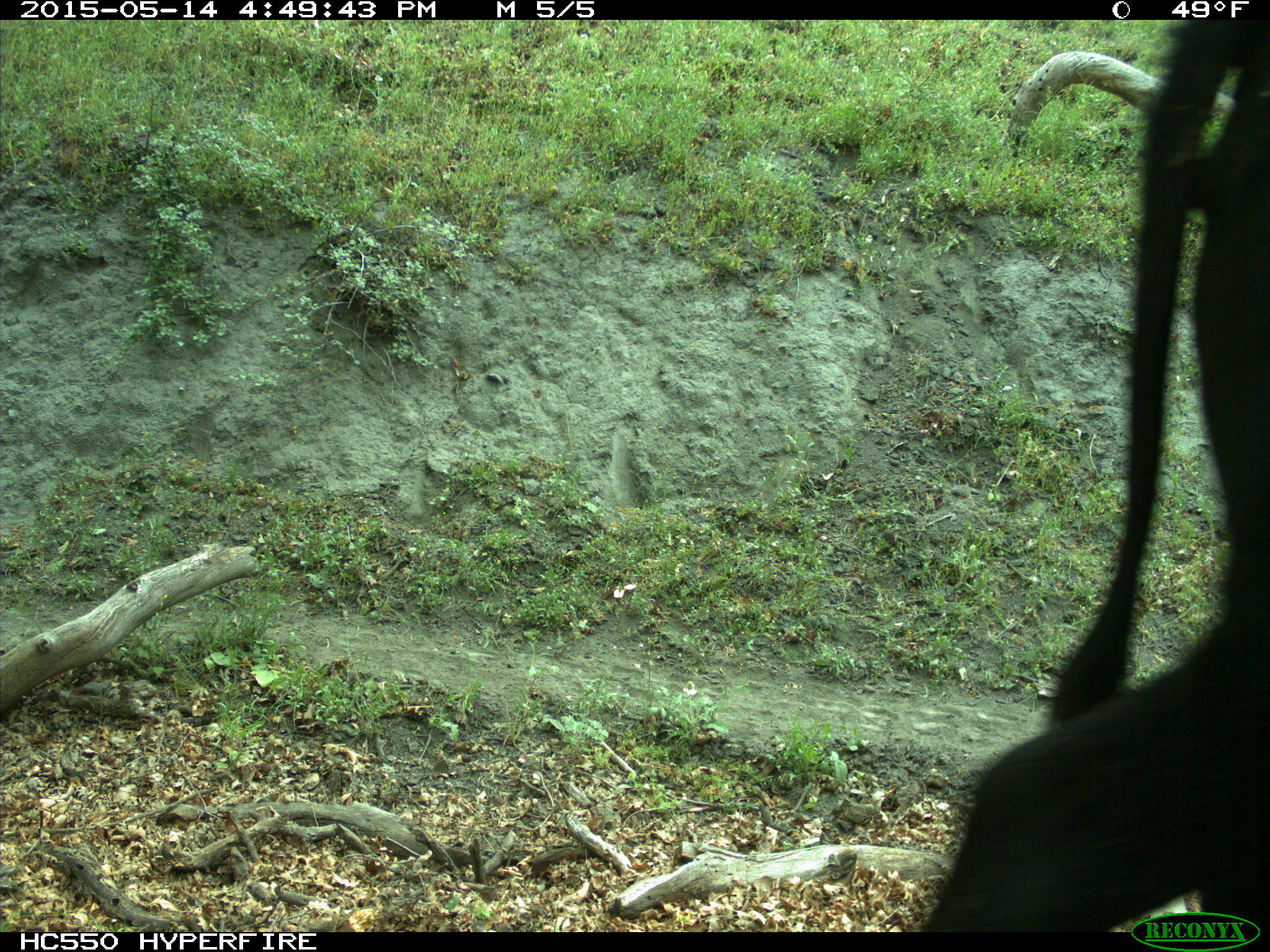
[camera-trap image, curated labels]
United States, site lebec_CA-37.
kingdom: Animalia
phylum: Chordata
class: Mammalia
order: Artiodactyla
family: Bovidae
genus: Bos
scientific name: Bos taurus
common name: domestic cow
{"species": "Bos taurus (domestic cow)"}